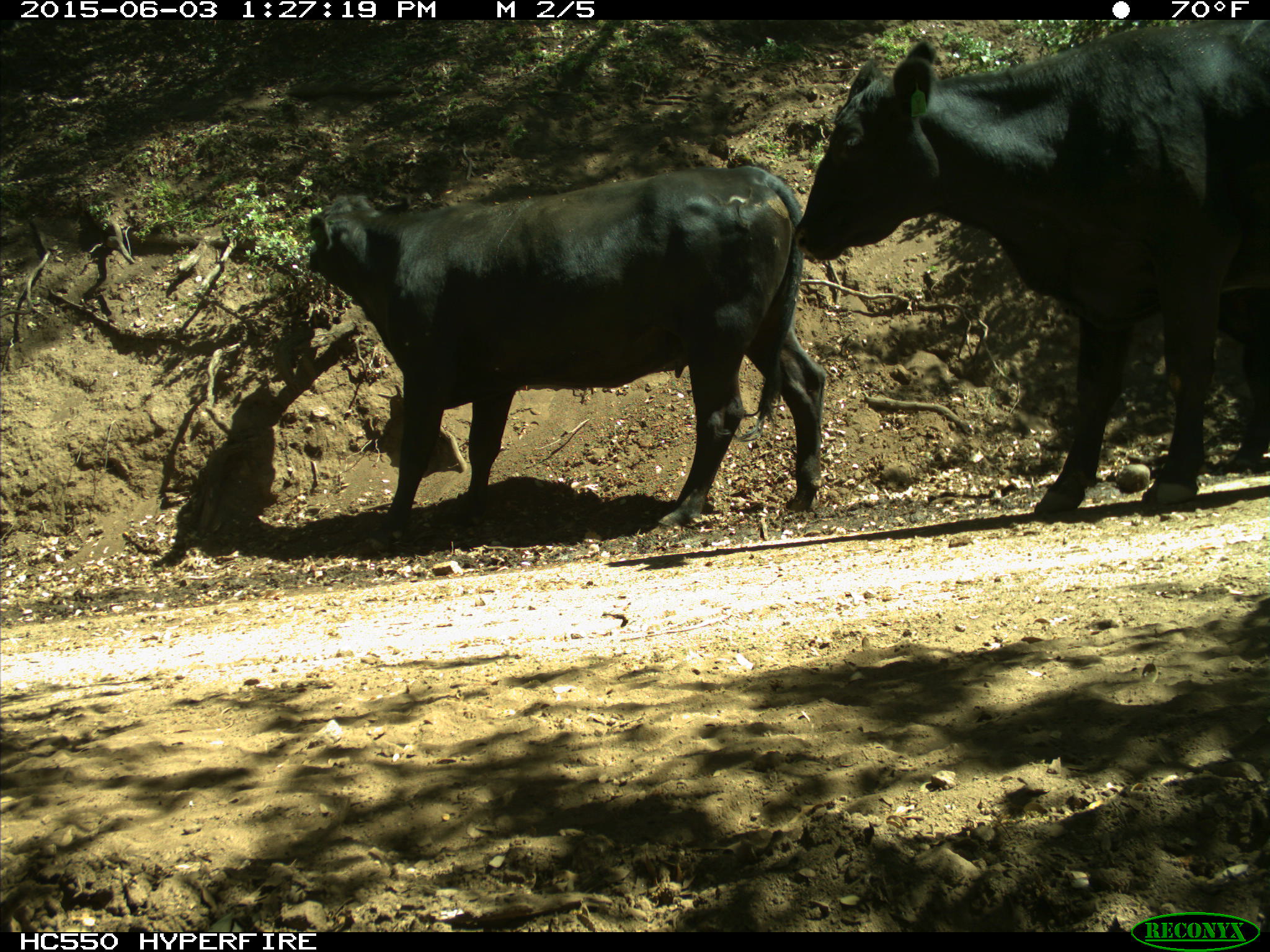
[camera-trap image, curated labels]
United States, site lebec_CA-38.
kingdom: Animalia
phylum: Chordata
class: Mammalia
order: Artiodactyla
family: Bovidae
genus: Bos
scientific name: Bos taurus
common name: domestic cow